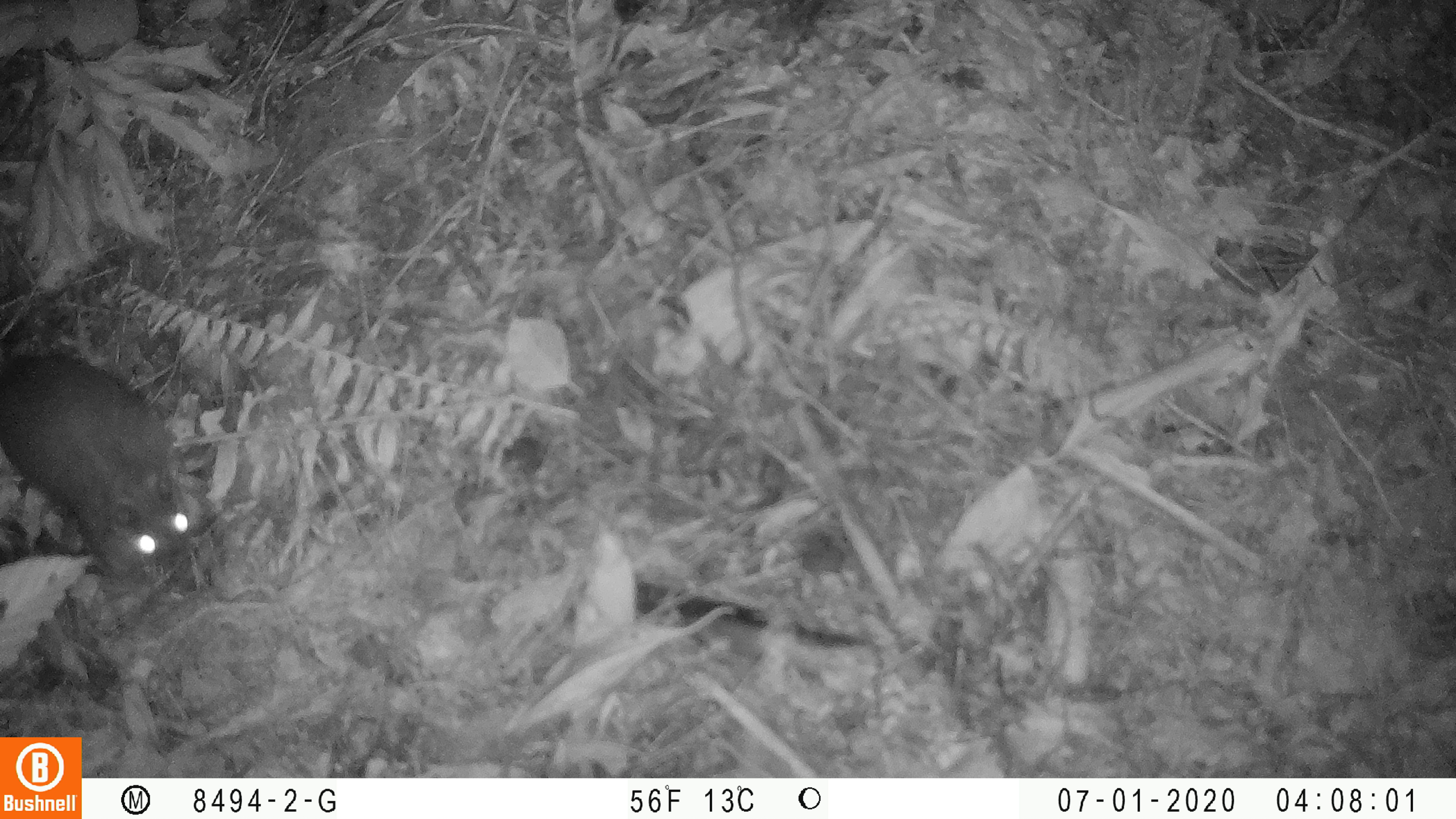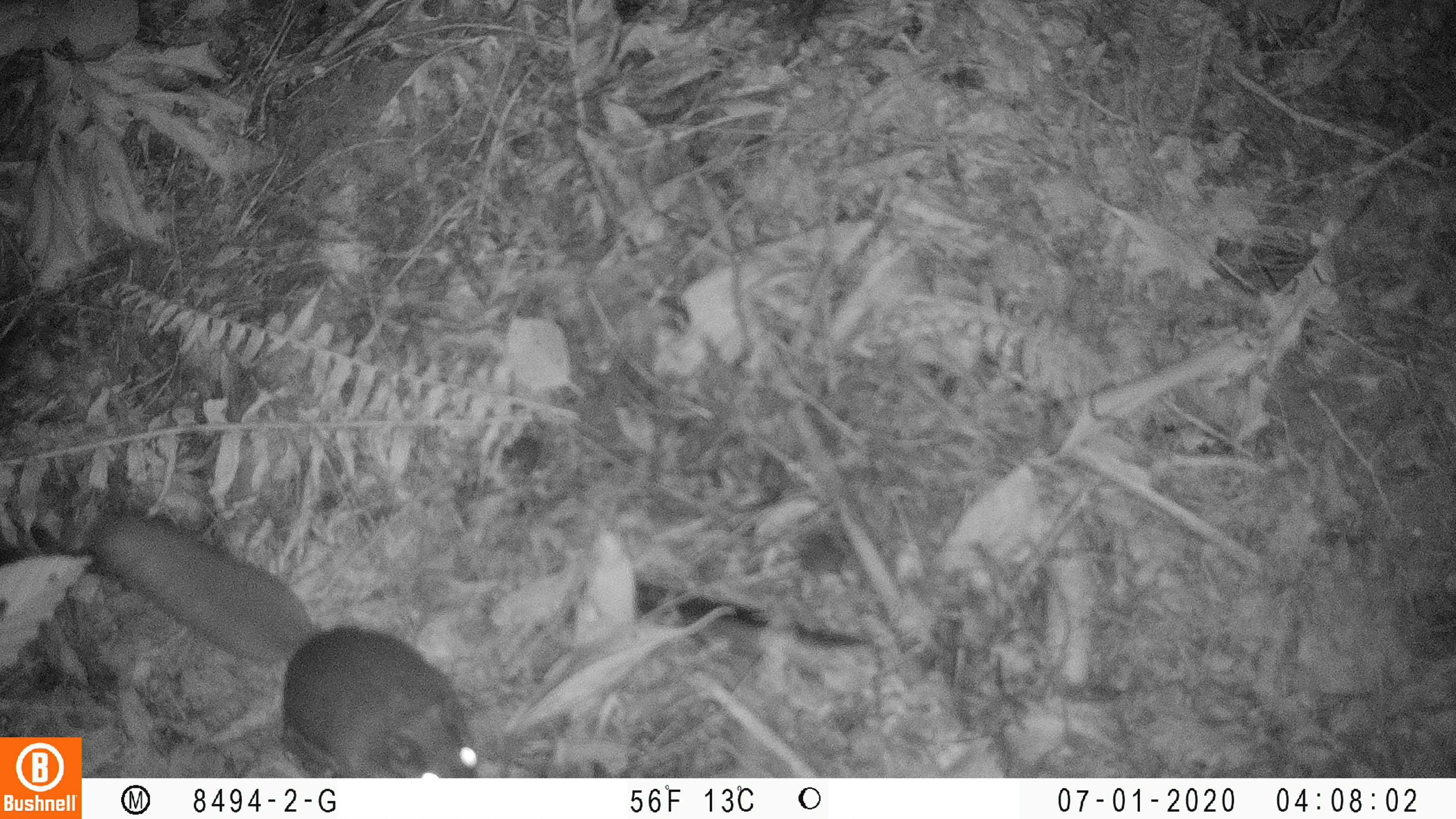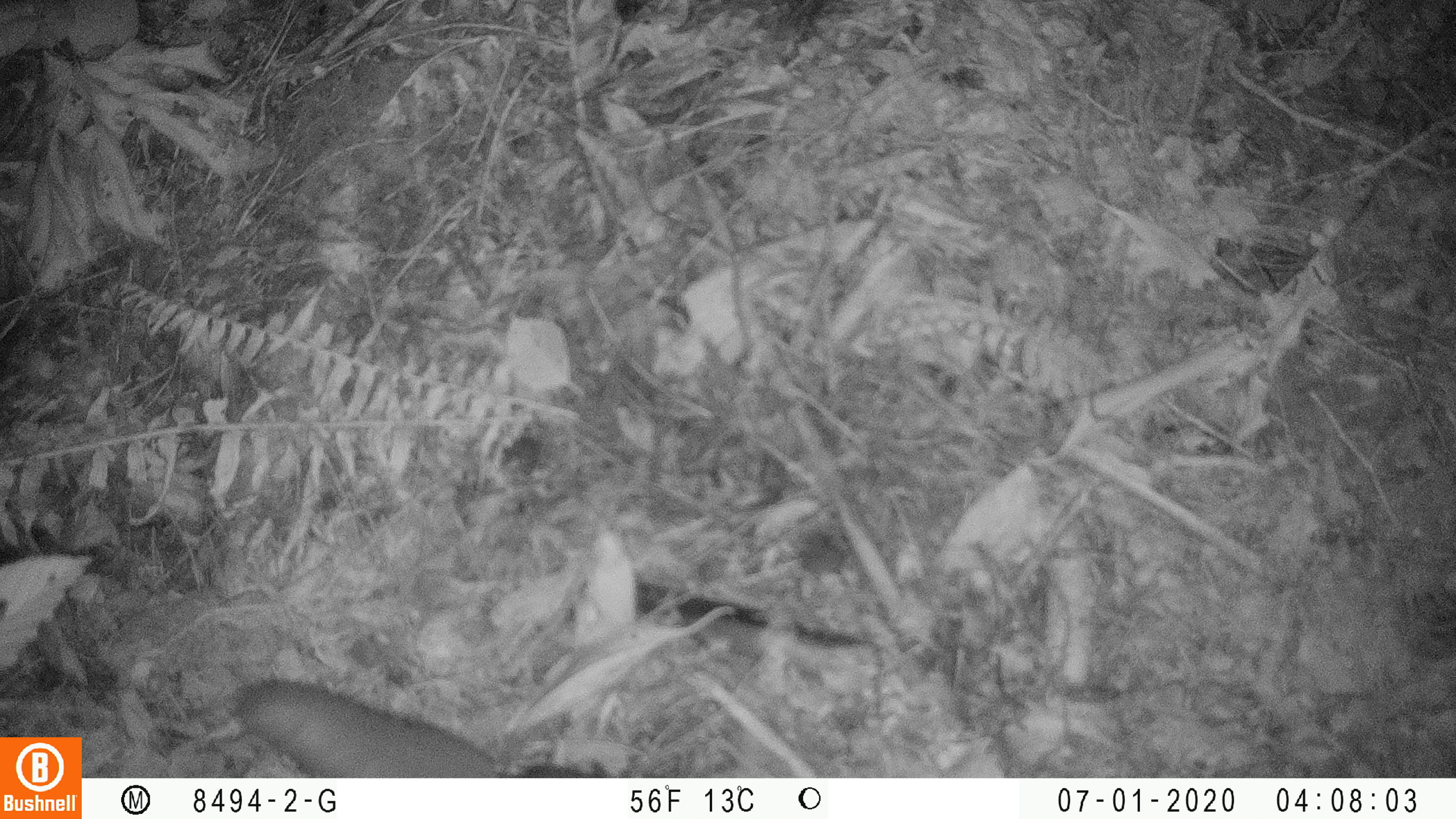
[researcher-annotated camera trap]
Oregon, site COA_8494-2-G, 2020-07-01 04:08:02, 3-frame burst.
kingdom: Animalia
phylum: Chordata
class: Mammalia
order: Rodentia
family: Sciuridae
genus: Tamiasciurus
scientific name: Tamiasciurus douglasii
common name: douglas squirrel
Douglas squirrel (Tamiasciurus douglasii).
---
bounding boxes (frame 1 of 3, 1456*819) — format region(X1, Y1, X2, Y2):
douglas squirrel: region(2, 347, 193, 593)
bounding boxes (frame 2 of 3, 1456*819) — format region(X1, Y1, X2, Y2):
douglas squirrel: region(95, 514, 480, 772)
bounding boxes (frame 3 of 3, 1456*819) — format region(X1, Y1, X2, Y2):
douglas squirrel: region(234, 675, 511, 769)